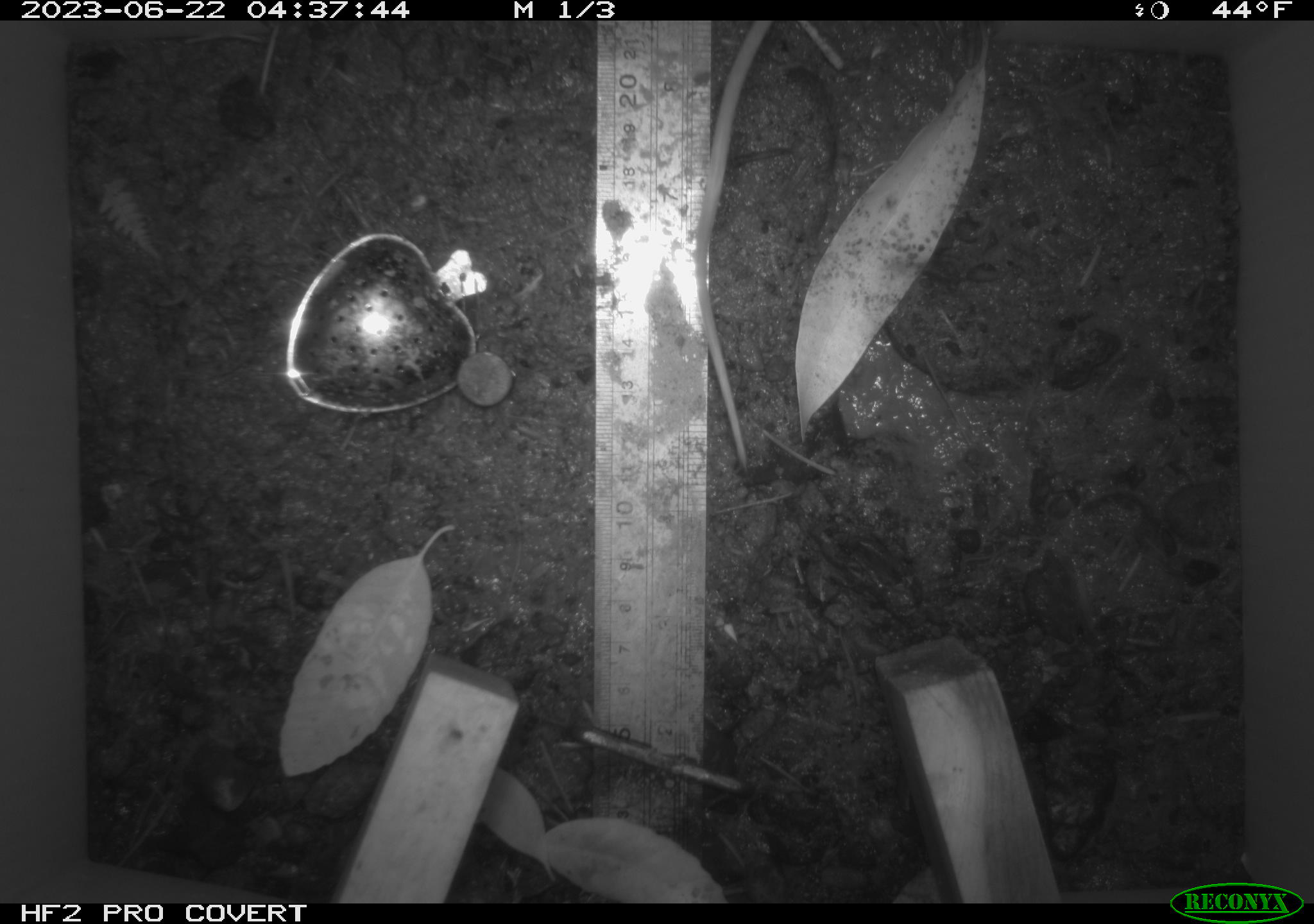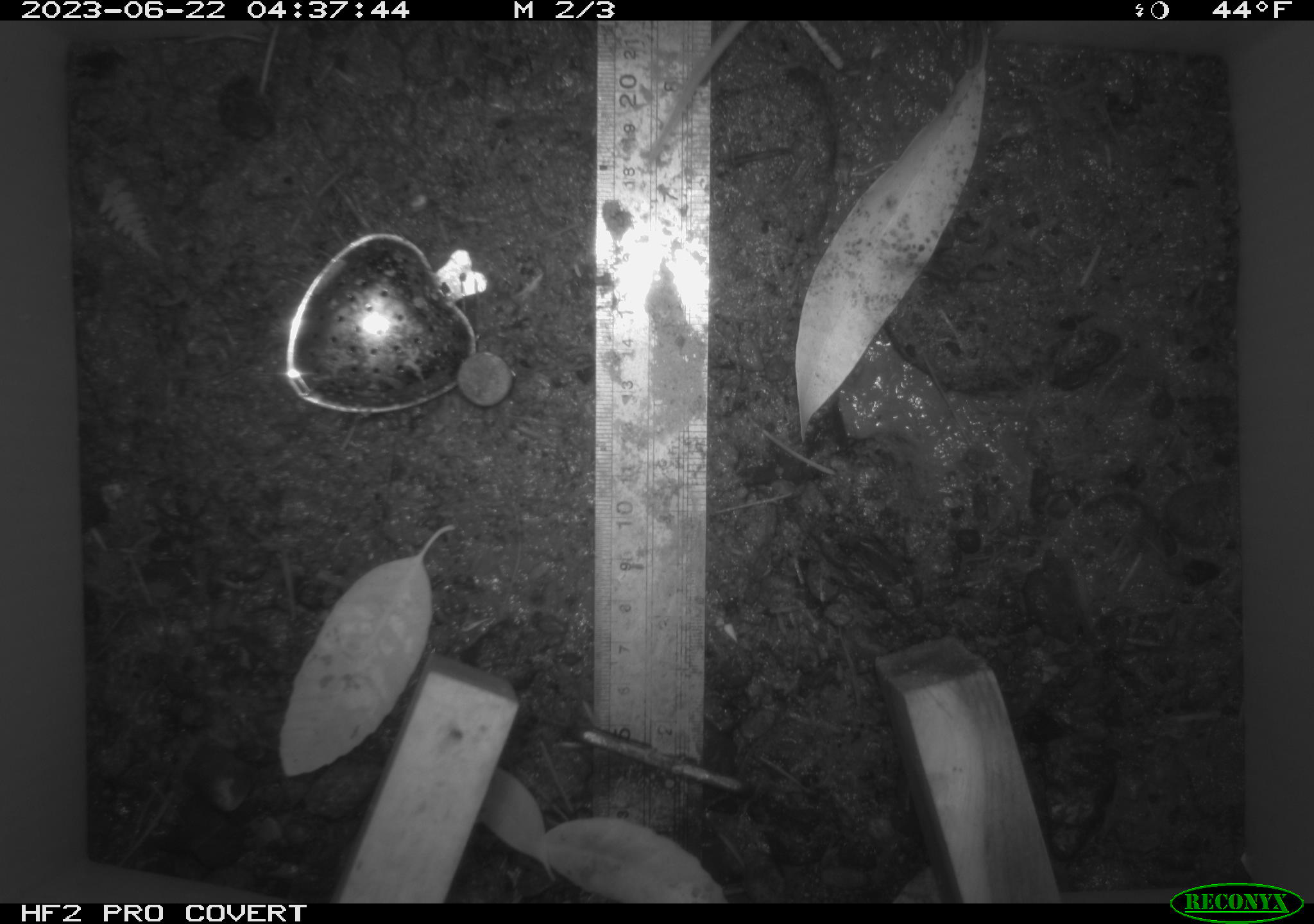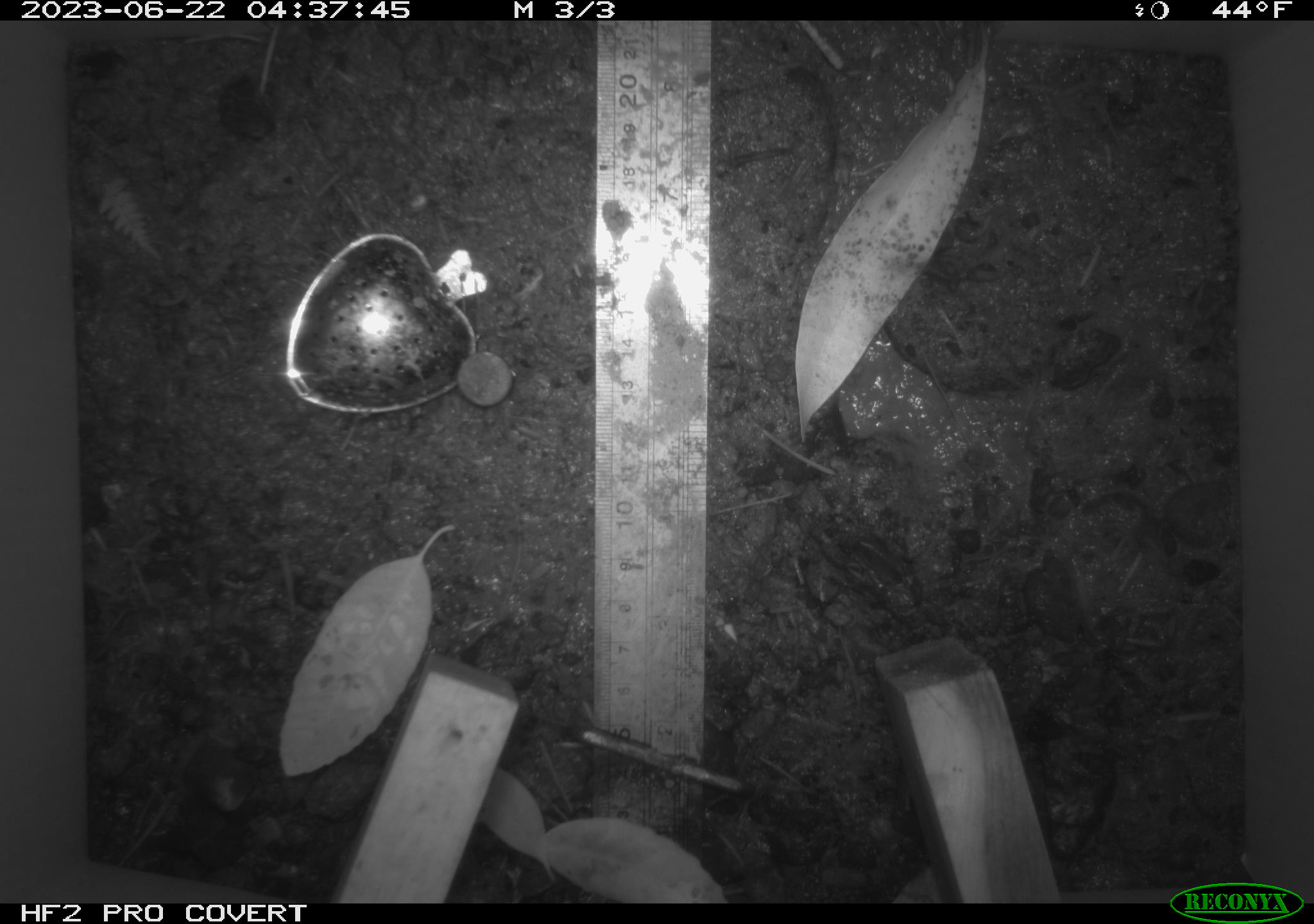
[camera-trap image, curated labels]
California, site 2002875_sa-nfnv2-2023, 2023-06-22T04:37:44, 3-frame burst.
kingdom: Animalia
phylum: Chordata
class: Mammalia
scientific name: Mammalia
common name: small mammal